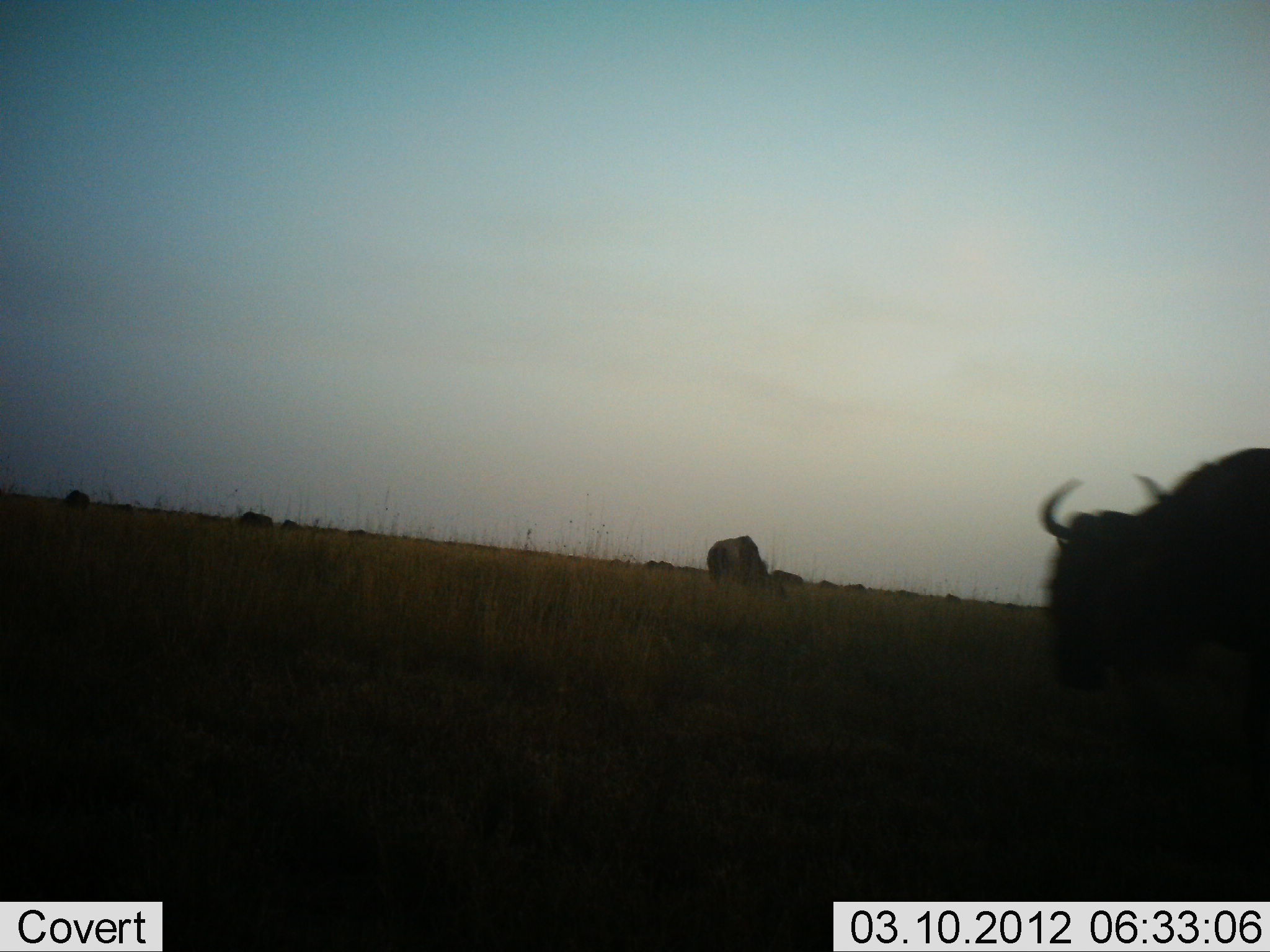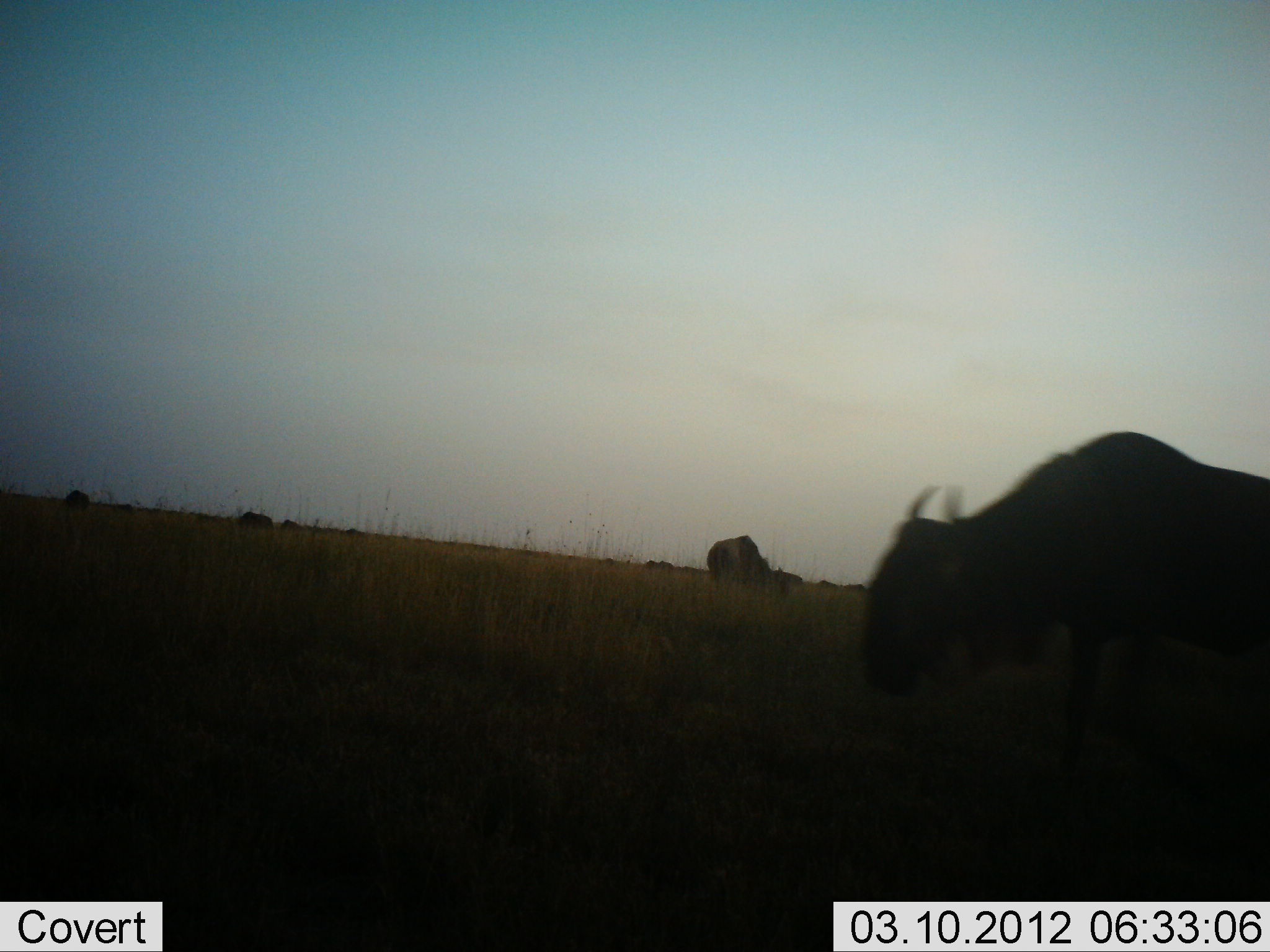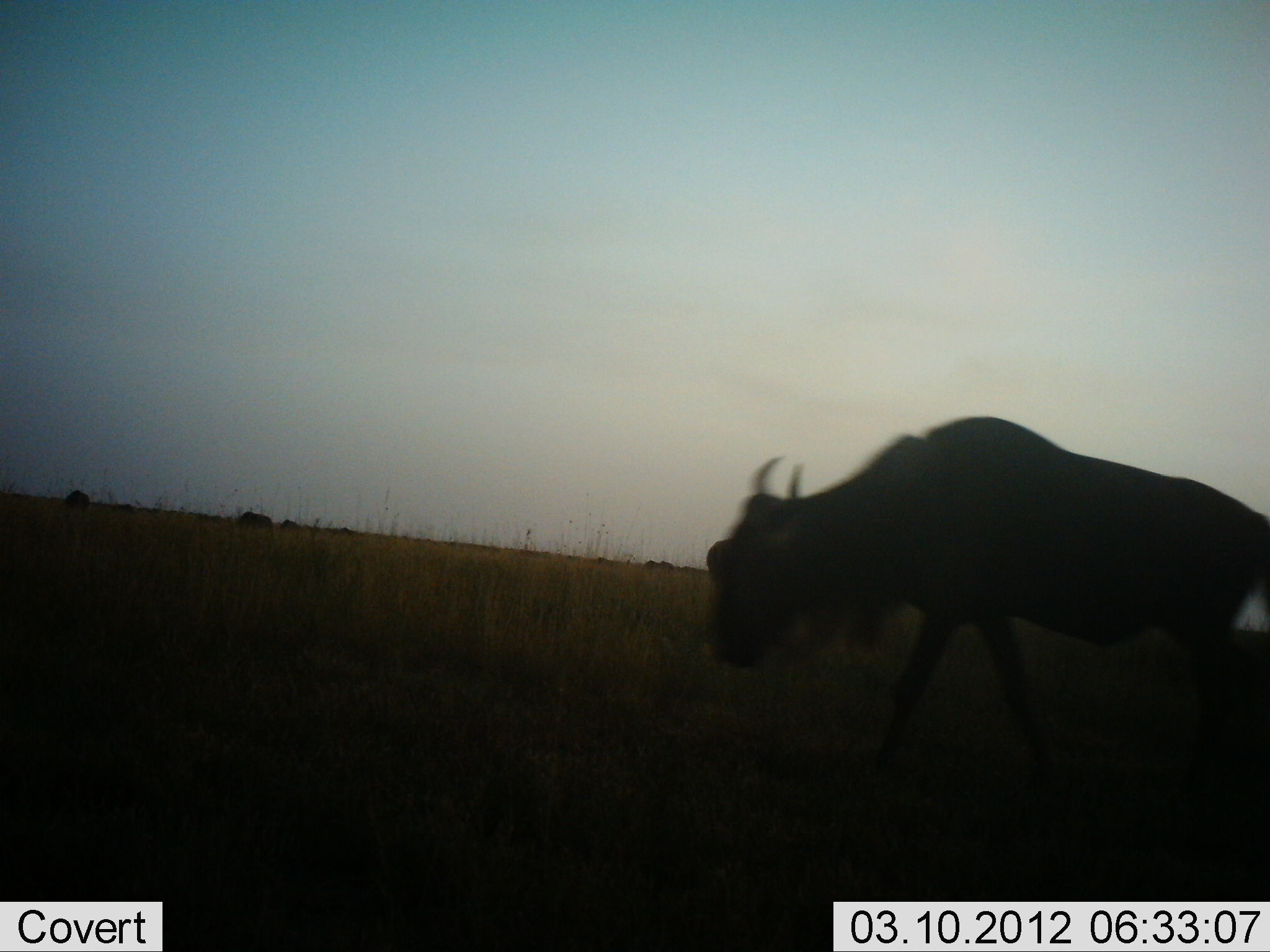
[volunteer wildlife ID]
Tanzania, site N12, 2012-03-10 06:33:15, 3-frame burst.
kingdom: Animalia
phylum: Chordata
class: Mammalia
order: Artiodactyla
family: Bovidae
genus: Connochaetes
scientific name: Connochaetes taurinus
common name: blue wildebeest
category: wildebeest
Wildebeest (blue wildebeest) (Connochaetes taurinus), count 3. Behavior (volunteer vote fractions): standing 35%, resting 4%, moving 88%, interacting 0%. Young present (vote fraction): 0%. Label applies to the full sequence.